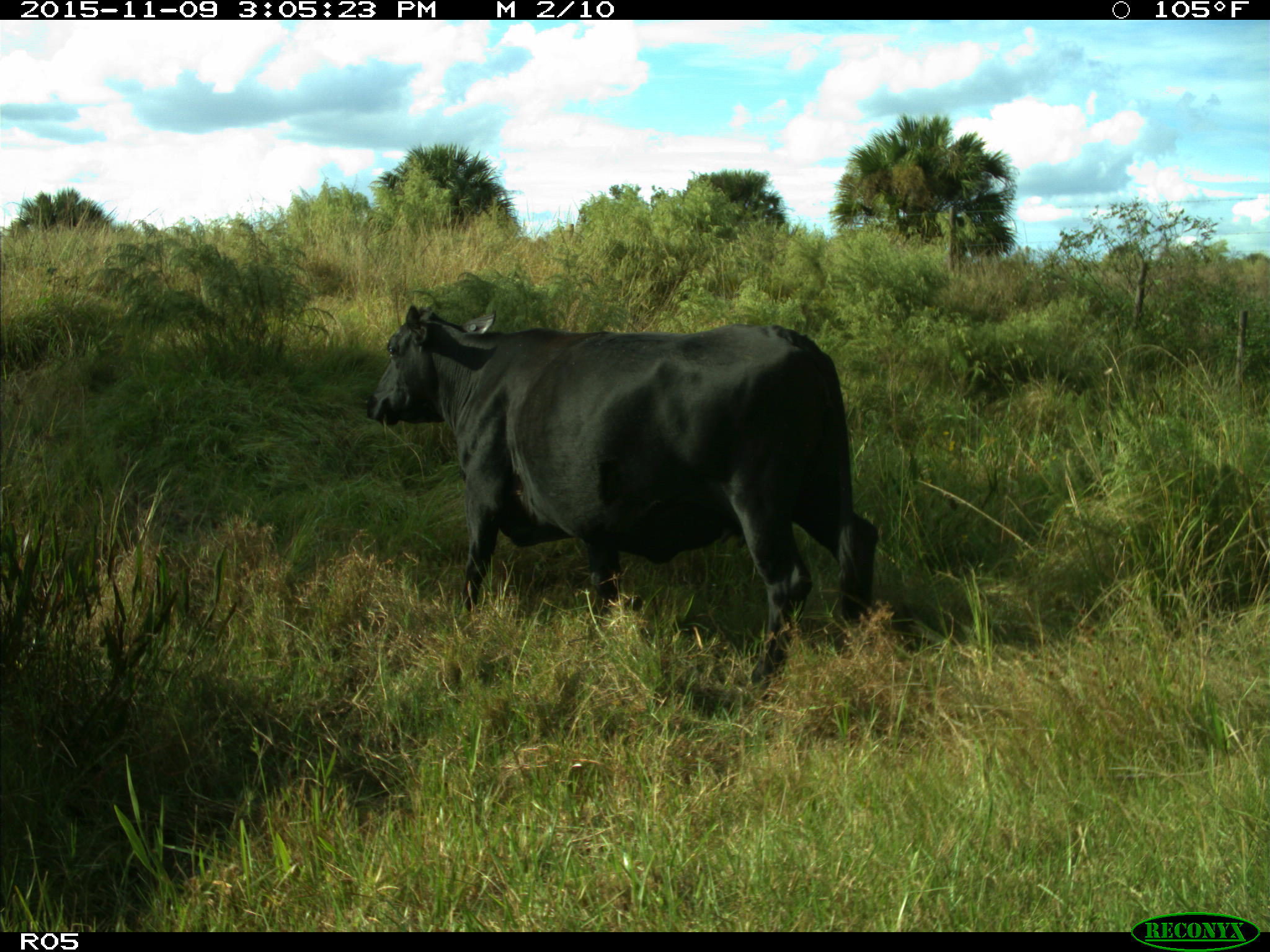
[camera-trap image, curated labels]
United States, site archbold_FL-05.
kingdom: Animalia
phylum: Chordata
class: Mammalia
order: Artiodactyla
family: Bovidae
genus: Bos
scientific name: Bos taurus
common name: domestic cow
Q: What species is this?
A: Bos taurus (domestic cow).